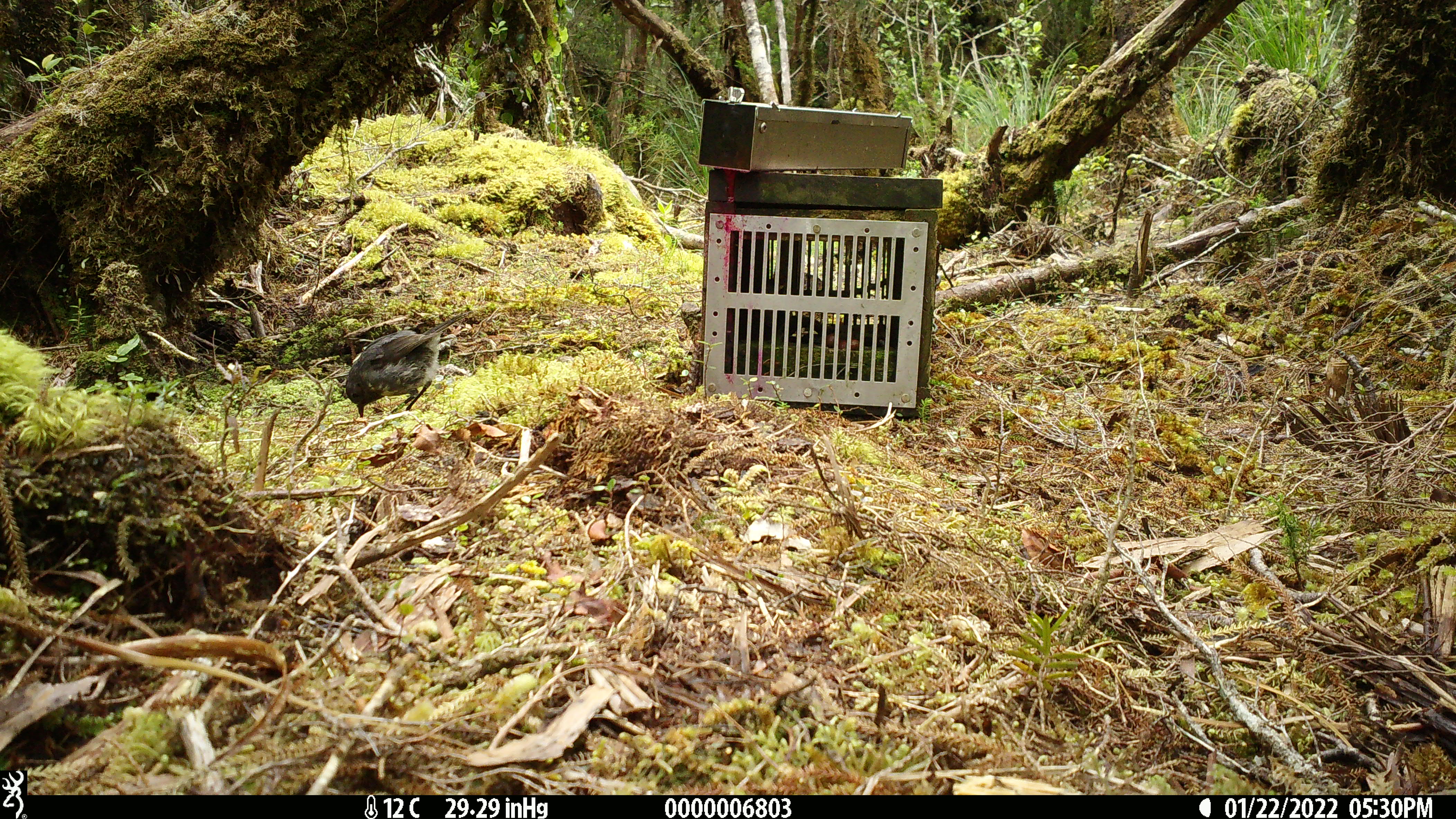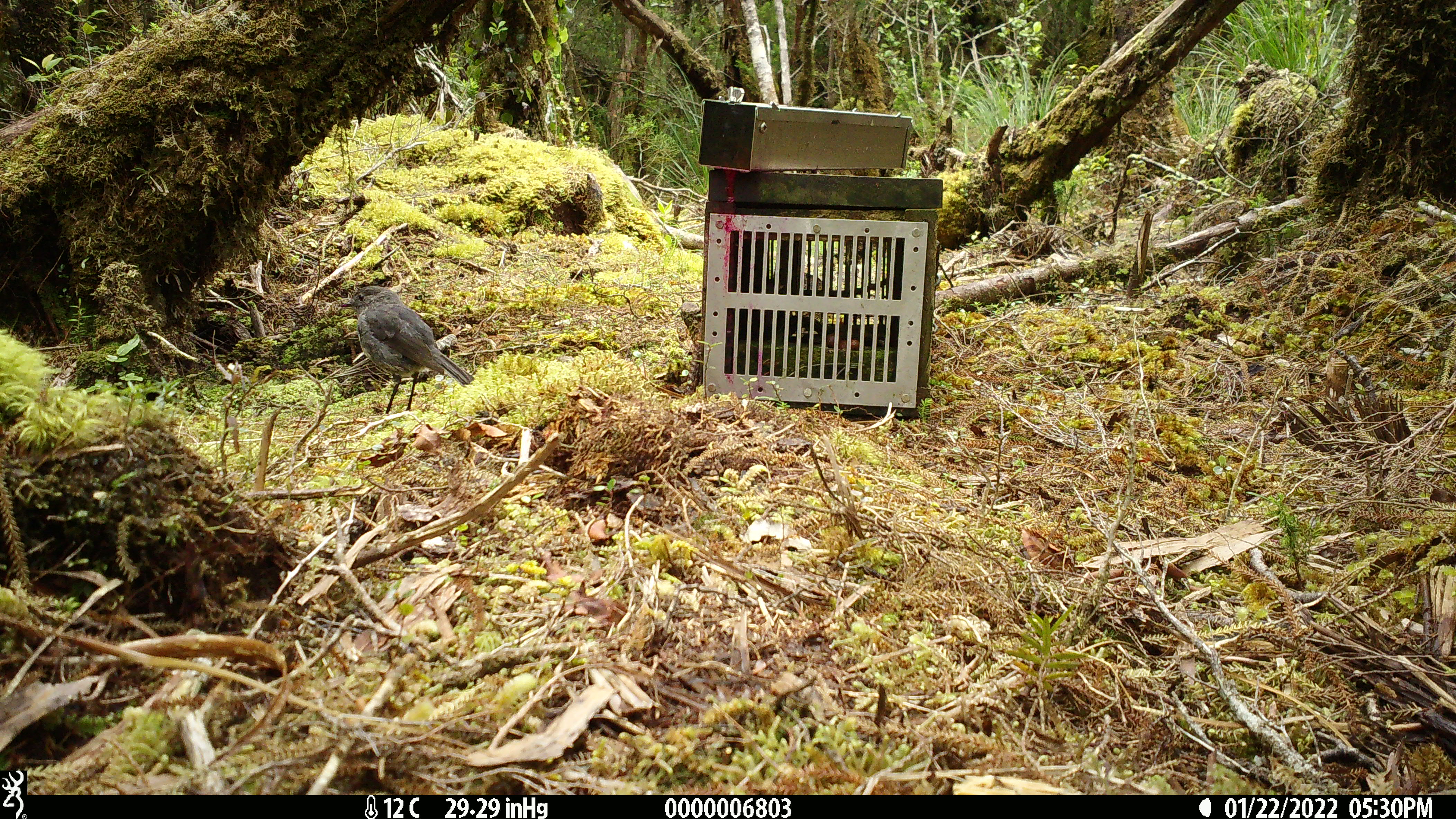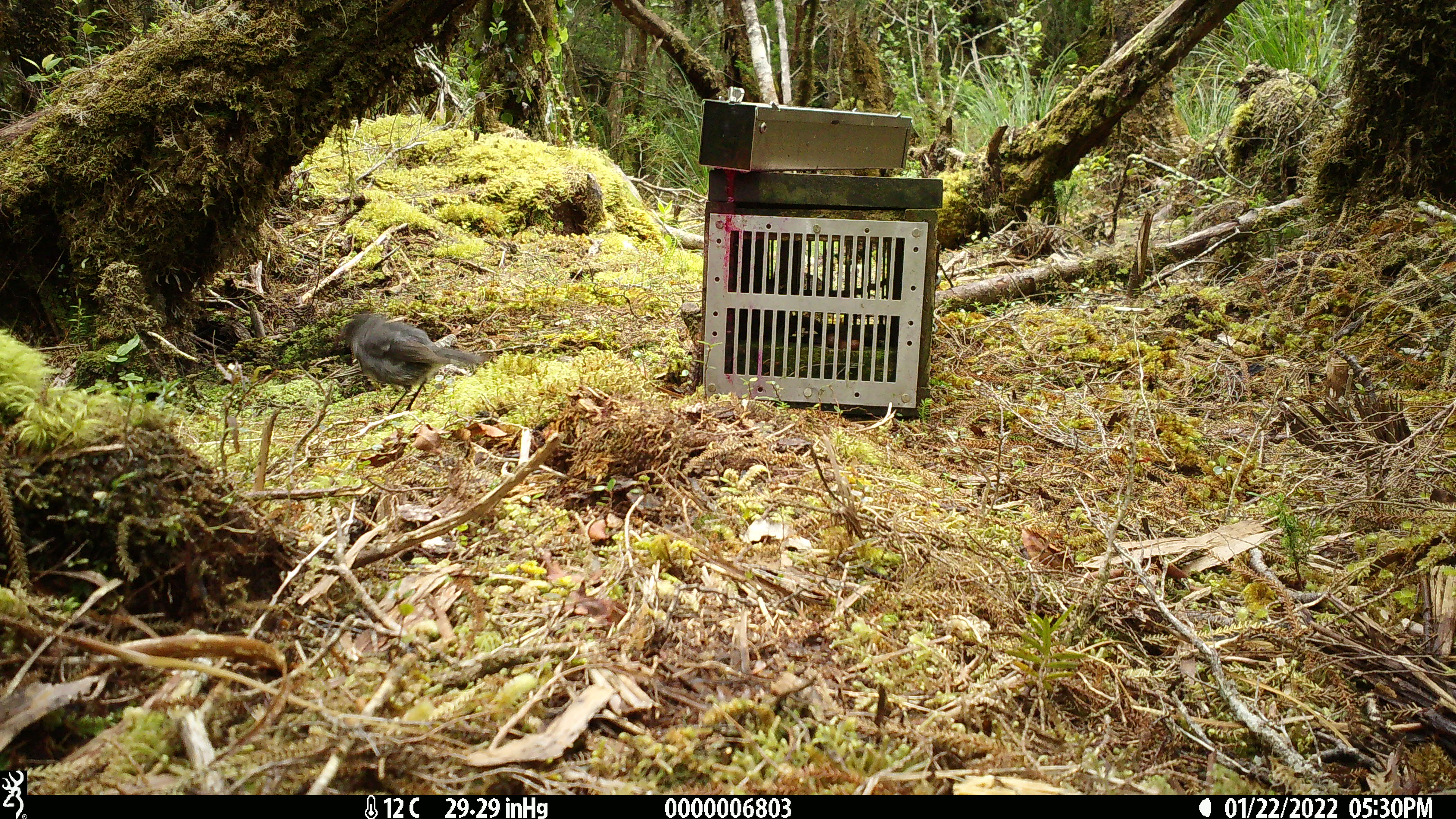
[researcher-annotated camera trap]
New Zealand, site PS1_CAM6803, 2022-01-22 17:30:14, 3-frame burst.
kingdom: Animalia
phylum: Chordata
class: Aves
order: Passeriformes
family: Petroicidae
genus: Petroica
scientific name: Petroica australis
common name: new zealand robin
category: robin